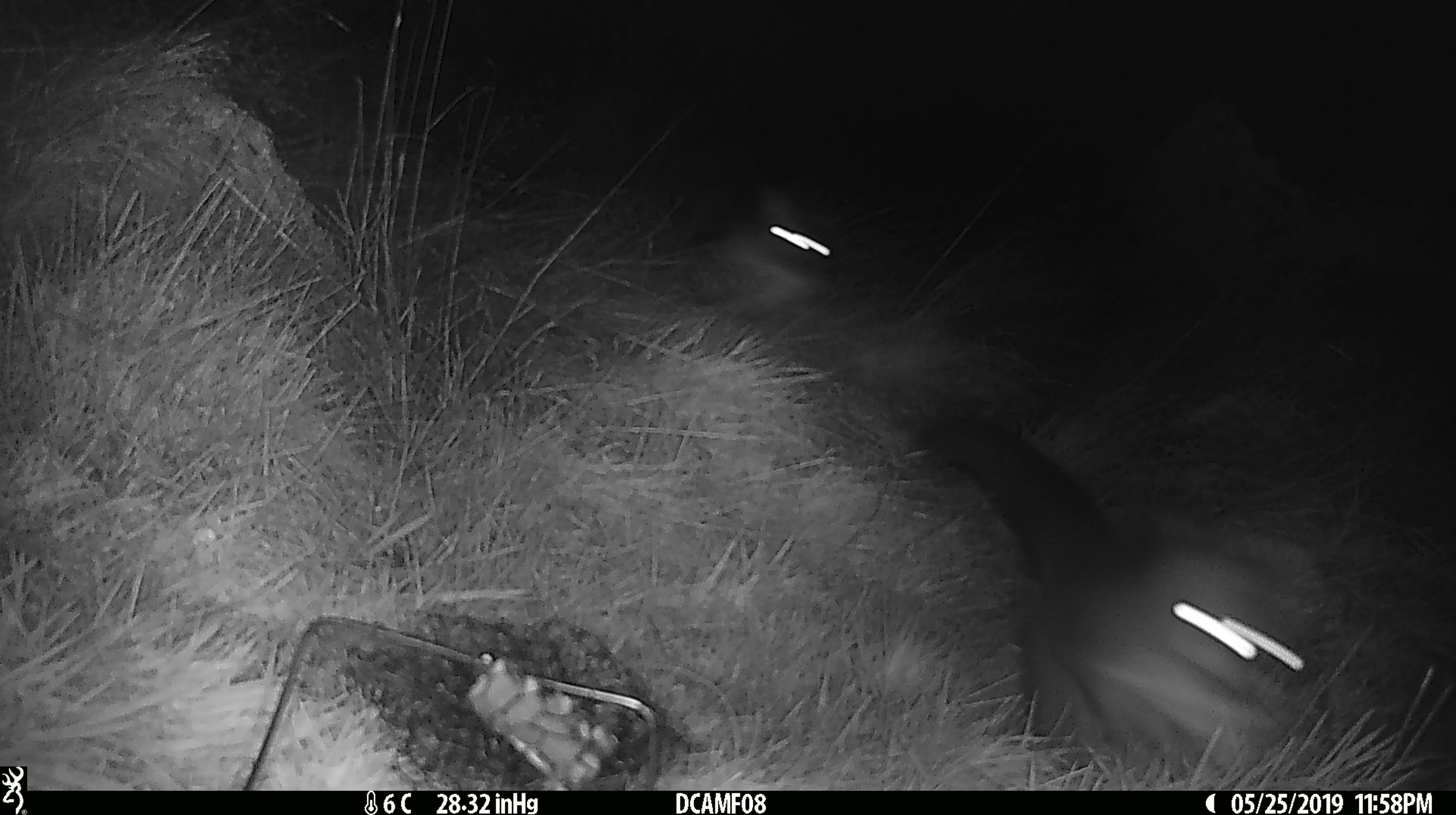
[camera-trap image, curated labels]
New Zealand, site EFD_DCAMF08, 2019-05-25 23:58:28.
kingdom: Animalia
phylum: Chordata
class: Mammalia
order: Diprotodontia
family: Phalangeridae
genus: Trichosurus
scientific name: Trichosurus vulpecula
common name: common brushtail possum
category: possum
Possum (common brushtail possum) (Trichosurus vulpecula).